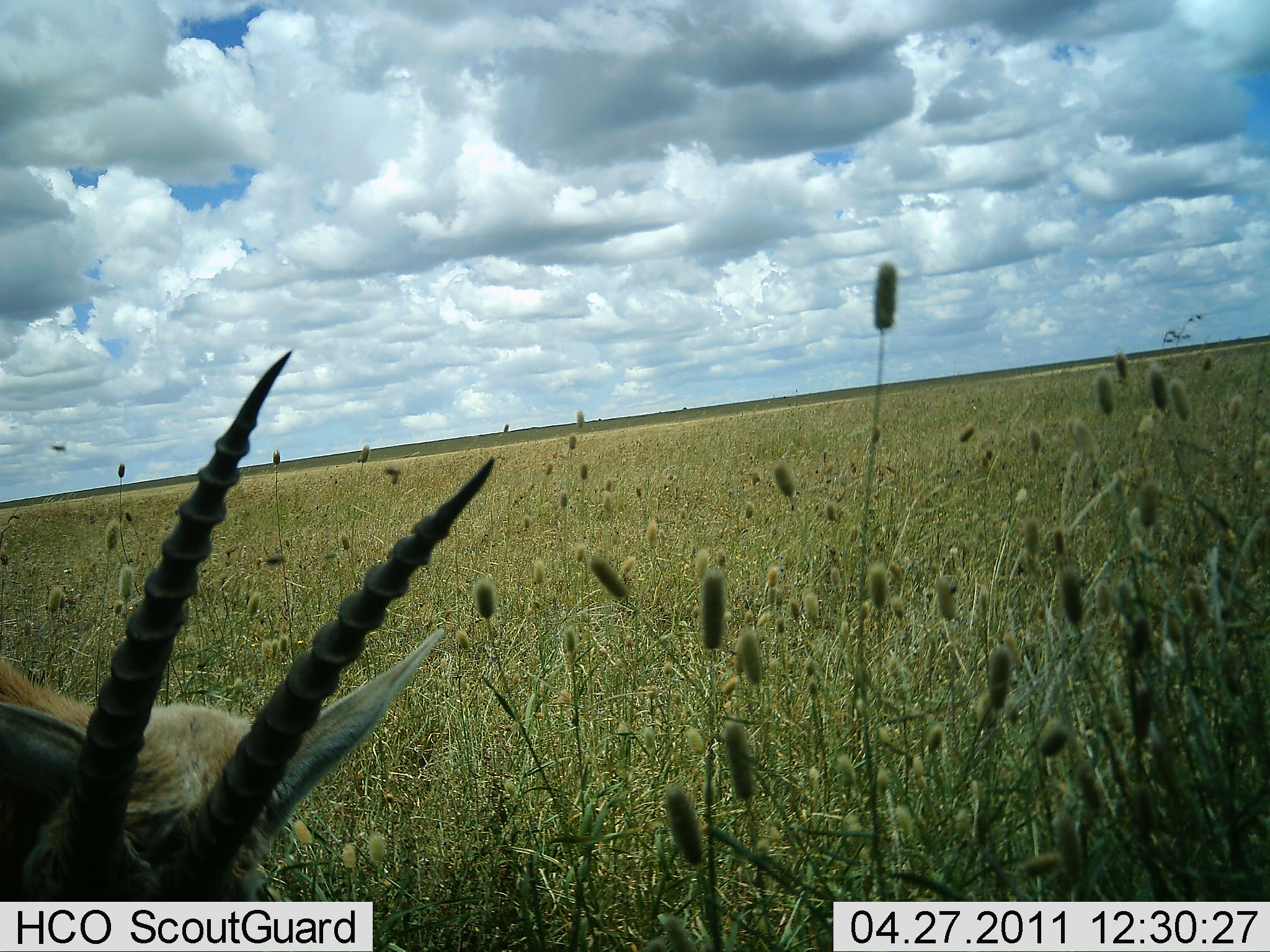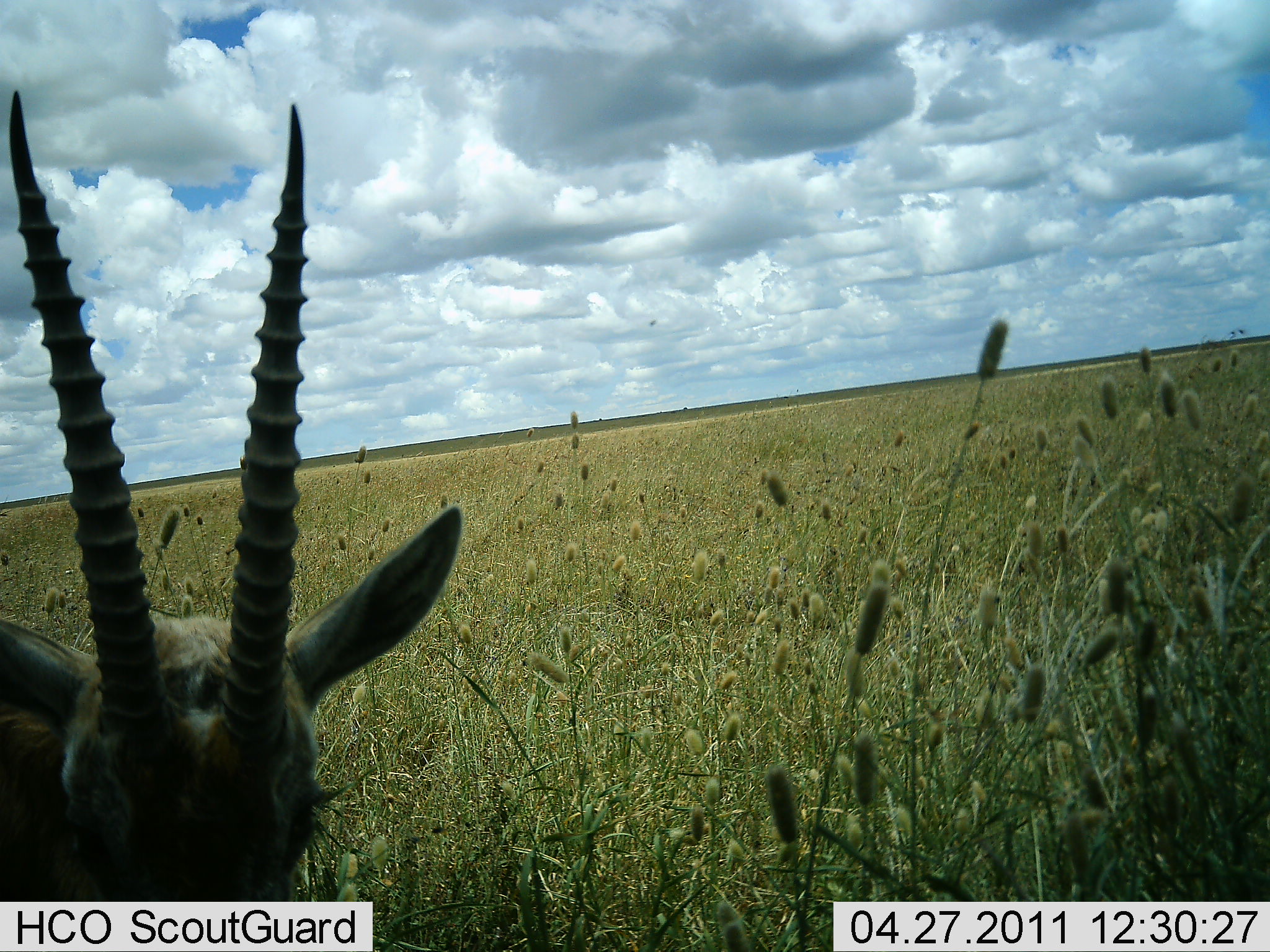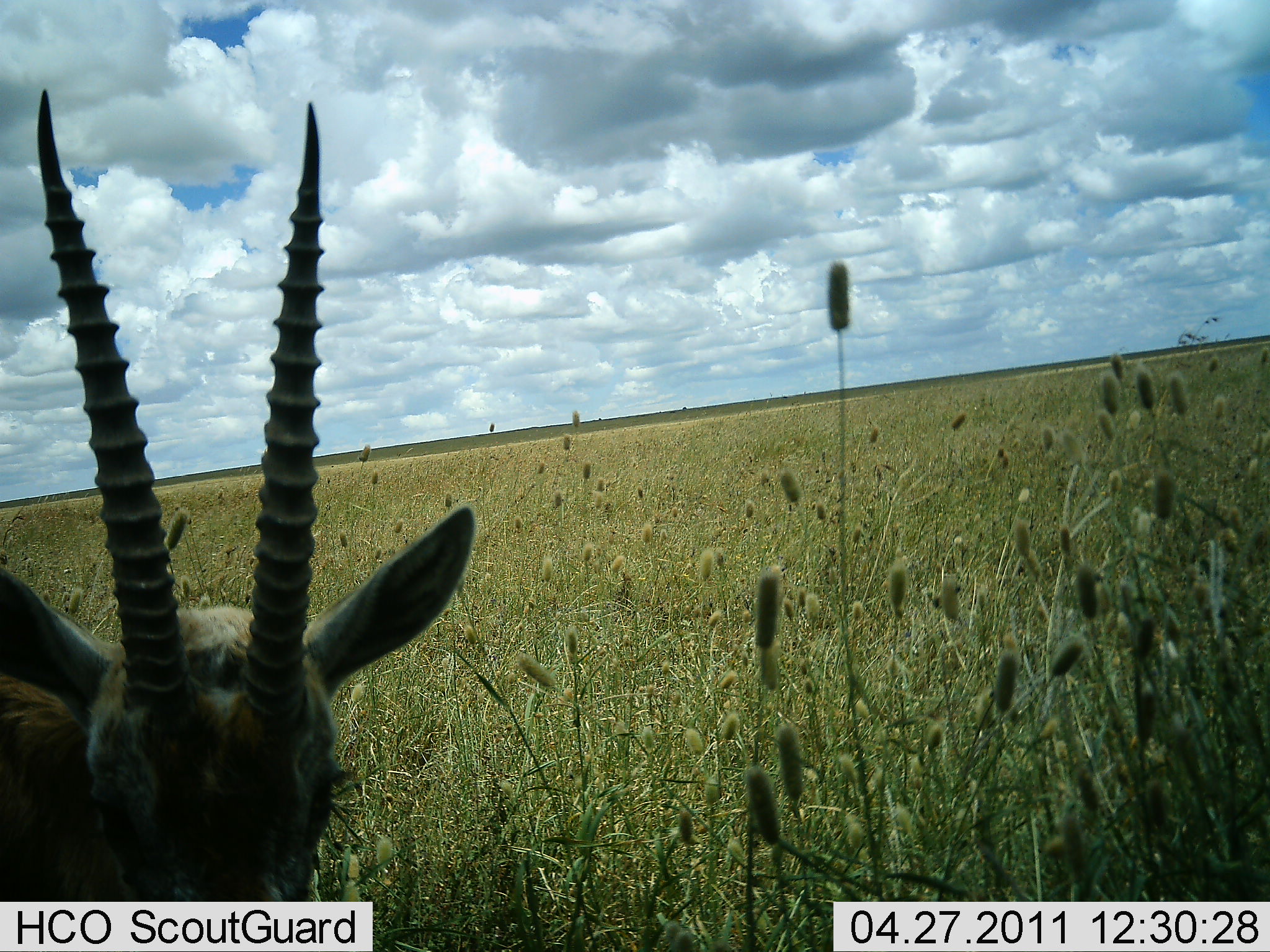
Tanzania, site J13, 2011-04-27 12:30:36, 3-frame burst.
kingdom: Animalia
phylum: Chordata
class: Mammalia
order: Artiodactyla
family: Bovidae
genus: Nanger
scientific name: Nanger granti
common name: grant's gazelle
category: gazellegrants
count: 1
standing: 50%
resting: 10%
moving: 10%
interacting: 0%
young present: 0%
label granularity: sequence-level